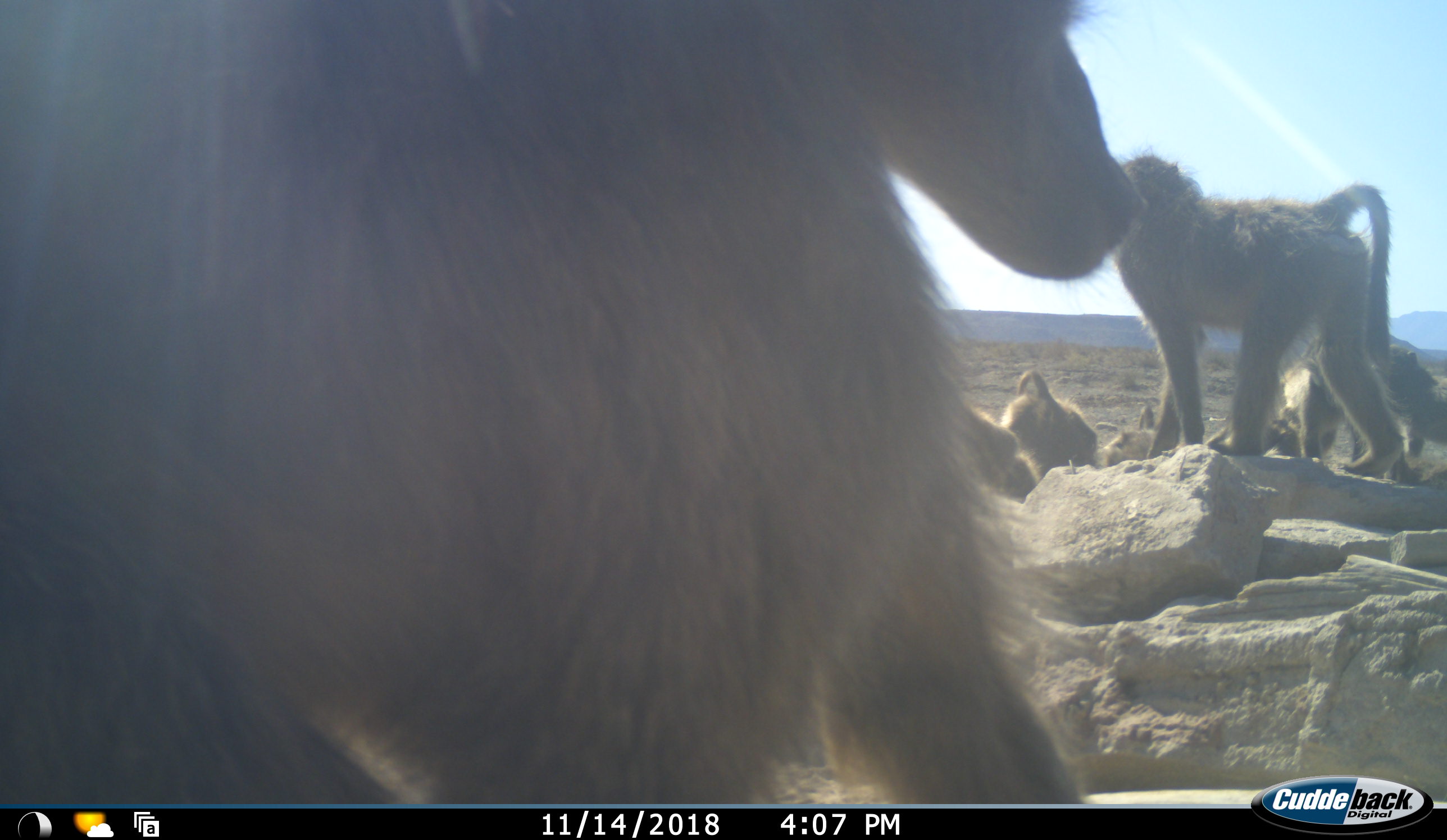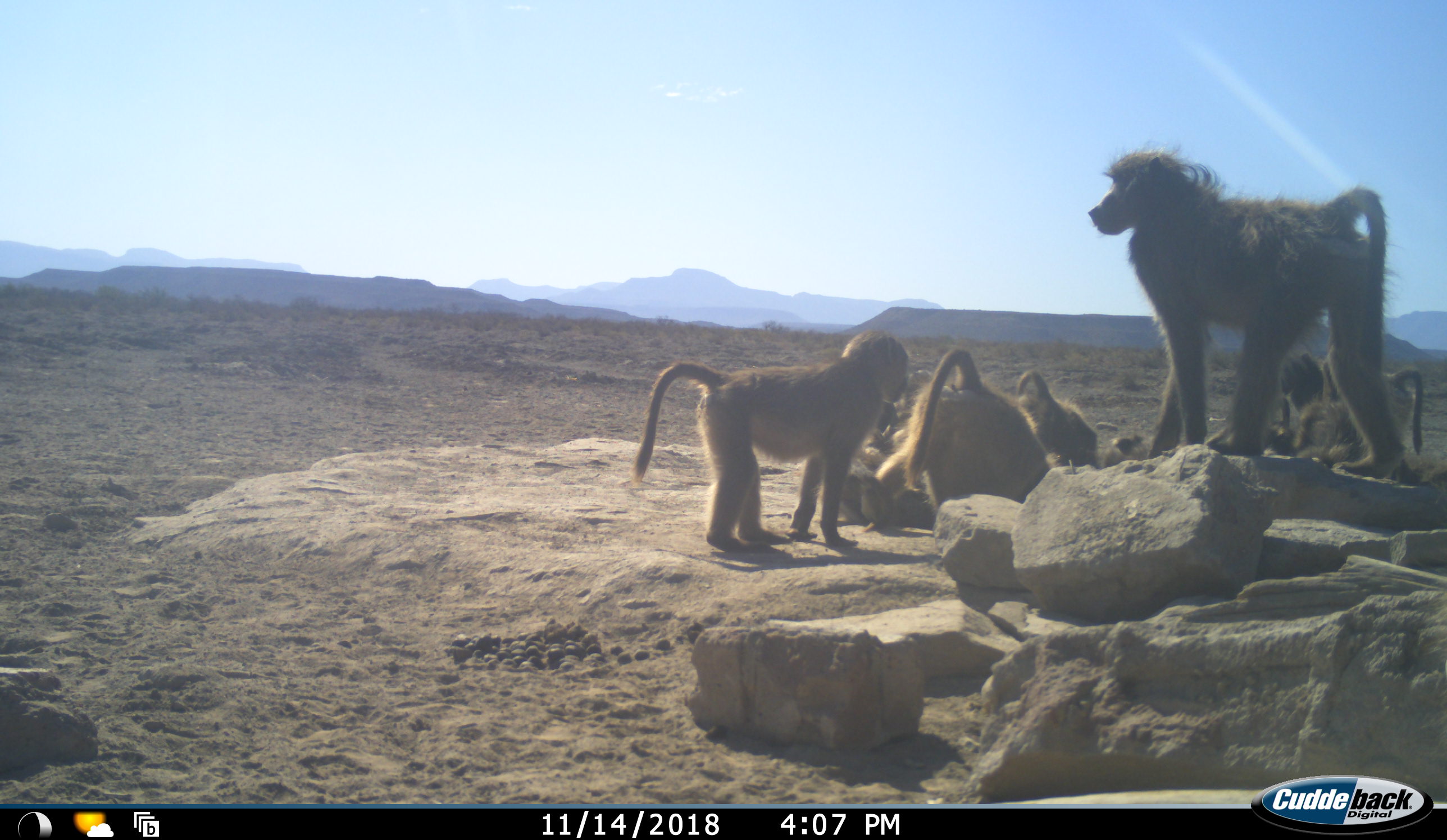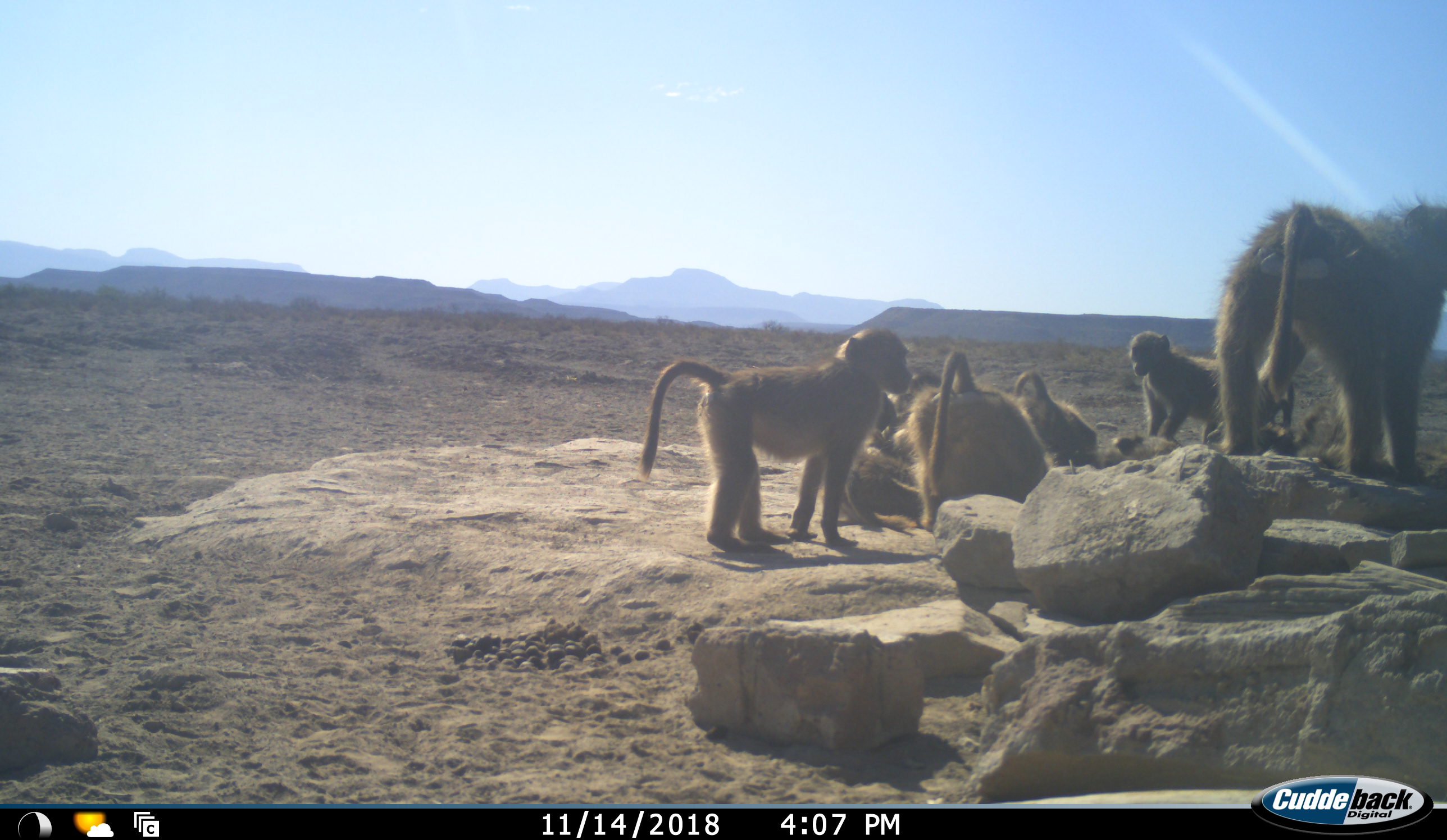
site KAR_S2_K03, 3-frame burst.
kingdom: Animalia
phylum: Chordata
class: Mammalia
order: Primates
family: Cercopithecidae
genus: Papio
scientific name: Papio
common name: baboon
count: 9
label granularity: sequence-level